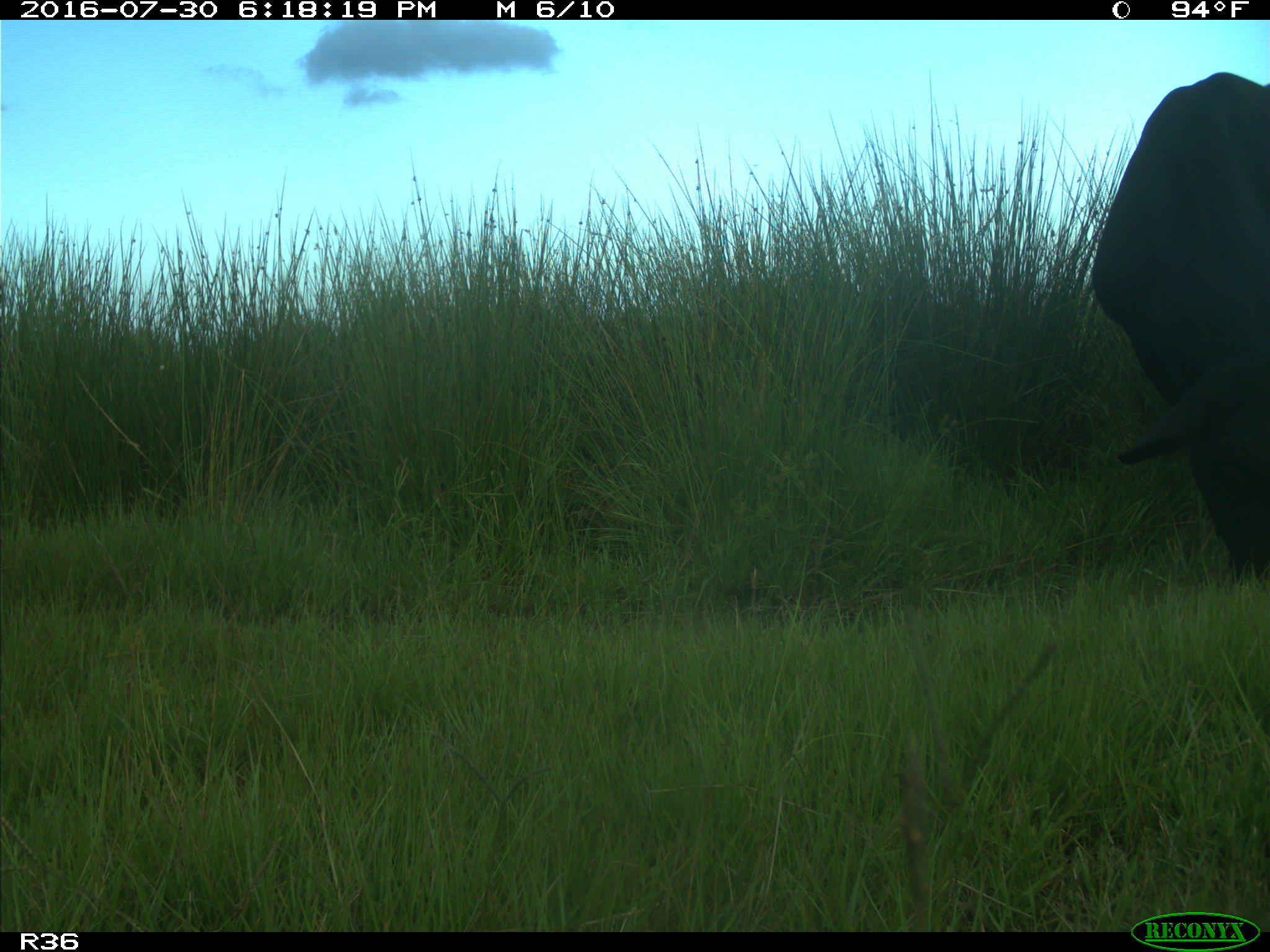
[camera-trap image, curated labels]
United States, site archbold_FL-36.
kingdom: Animalia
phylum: Chordata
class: Mammalia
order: Artiodactyla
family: Bovidae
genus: Bos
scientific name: Bos taurus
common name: domestic cow